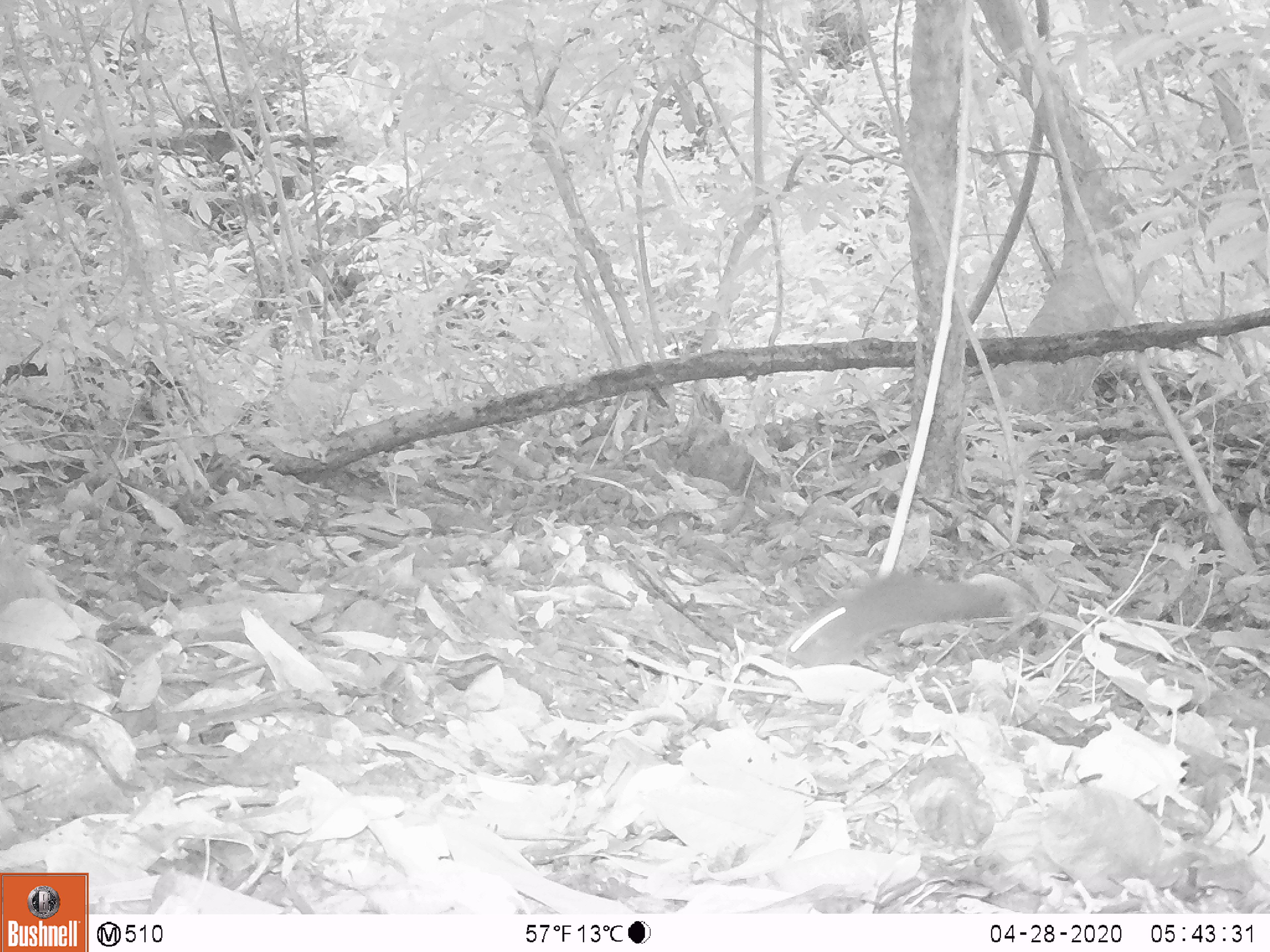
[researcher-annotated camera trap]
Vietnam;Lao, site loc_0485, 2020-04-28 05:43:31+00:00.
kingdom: Animalia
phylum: Chordata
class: Mammalia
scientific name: Mammalia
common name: mammal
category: unidentified small mammal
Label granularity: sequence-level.